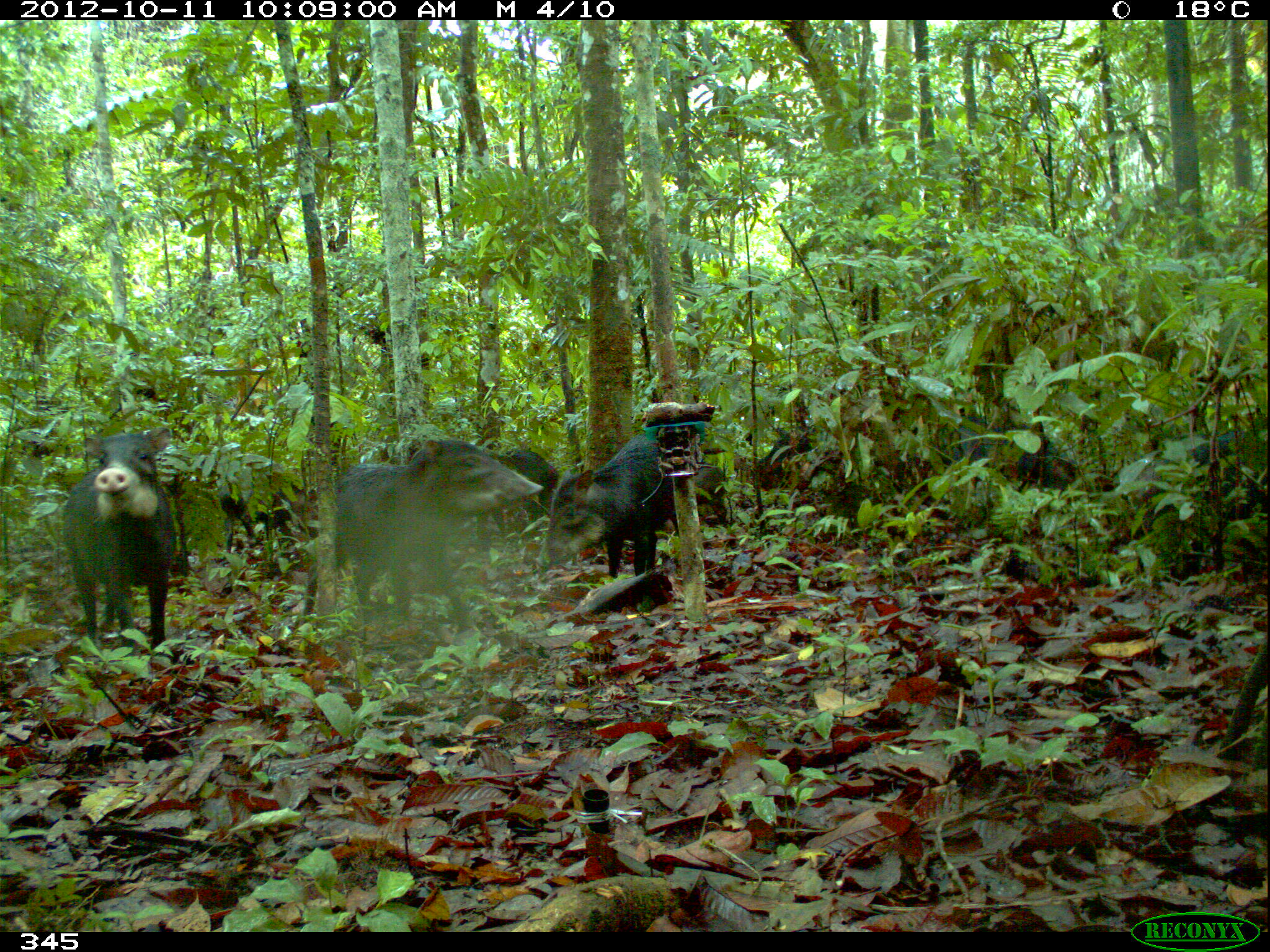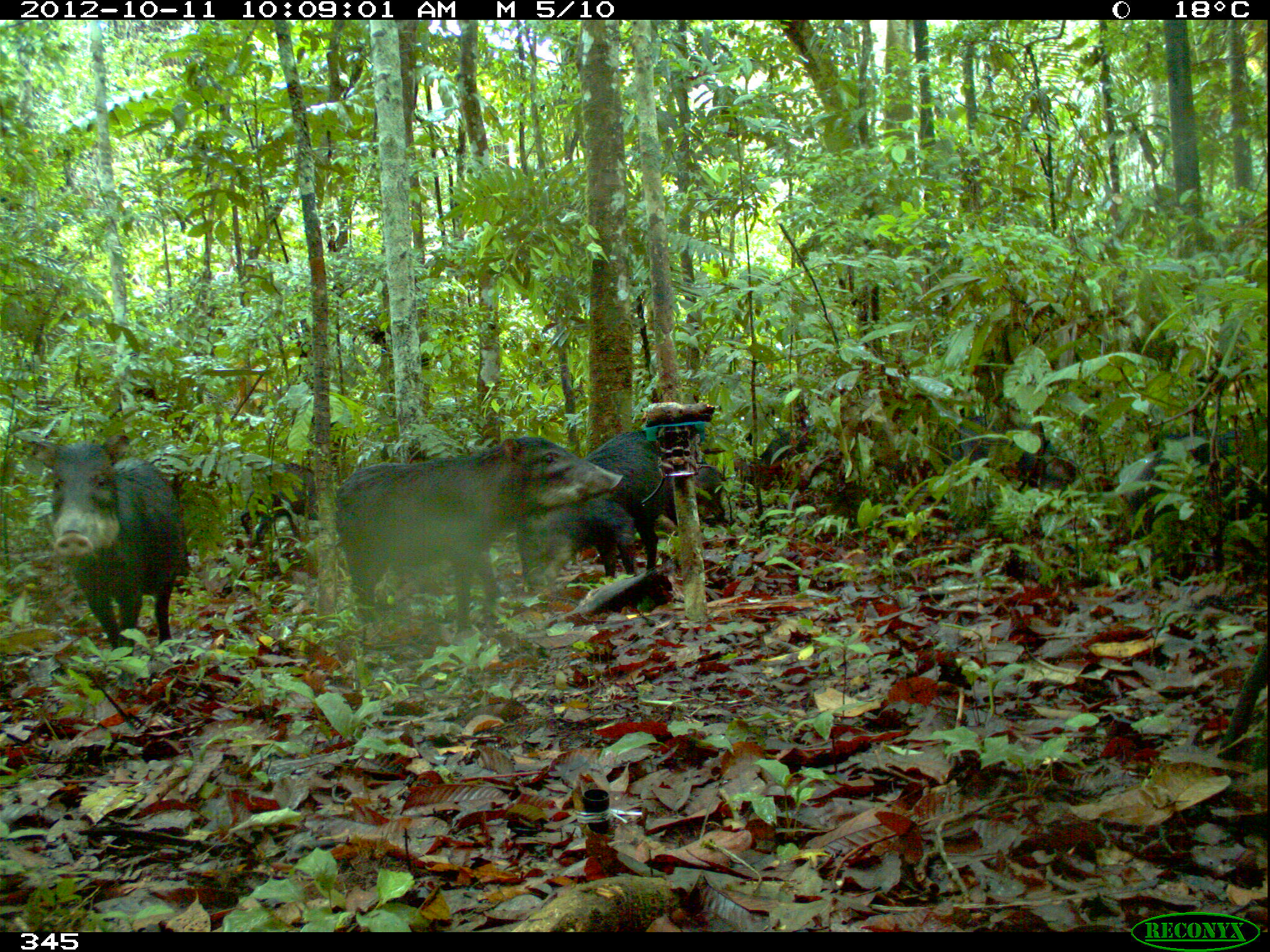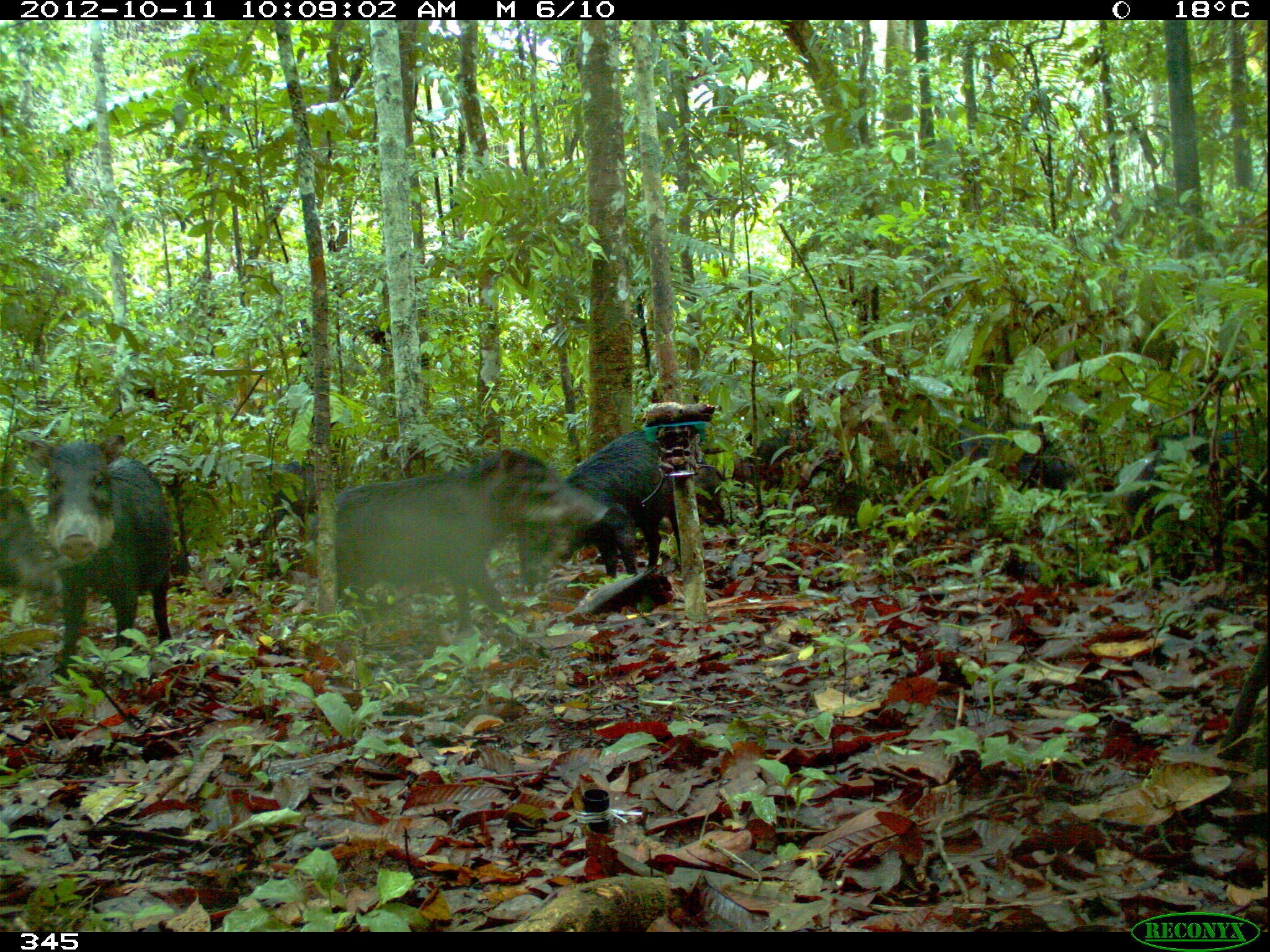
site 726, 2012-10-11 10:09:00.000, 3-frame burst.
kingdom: Animalia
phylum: Chordata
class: Mammalia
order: Artiodactyla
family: Tayassuidae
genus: Tayassu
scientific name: Tayassu pecari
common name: white-lipped peccary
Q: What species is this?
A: Tayassu pecari (white-lipped peccary).